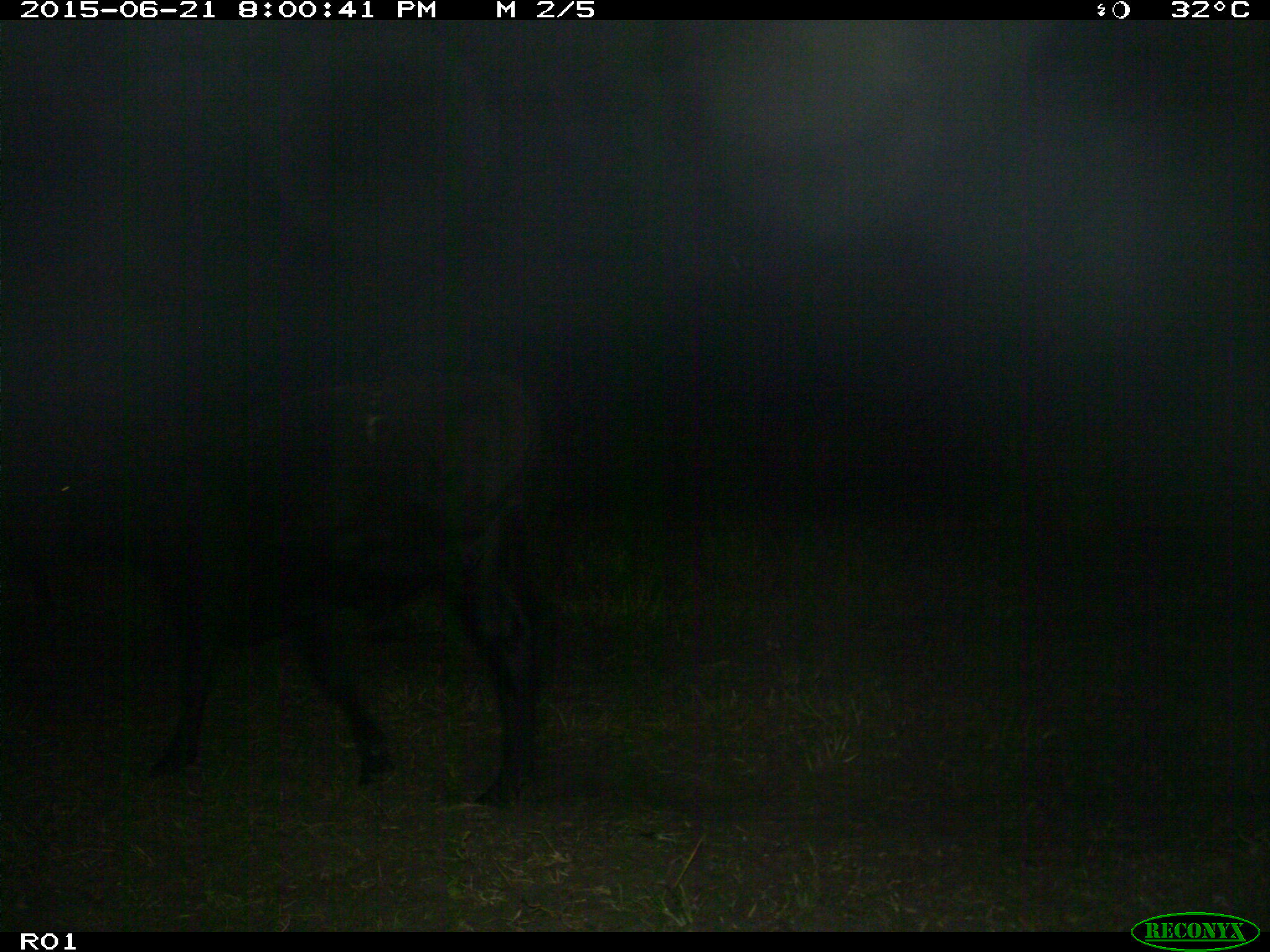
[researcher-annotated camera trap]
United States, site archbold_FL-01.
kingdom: Animalia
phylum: Chordata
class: Mammalia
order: Artiodactyla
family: Bovidae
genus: Bos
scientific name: Bos taurus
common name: domestic cow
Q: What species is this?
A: Bos taurus (domestic cow).